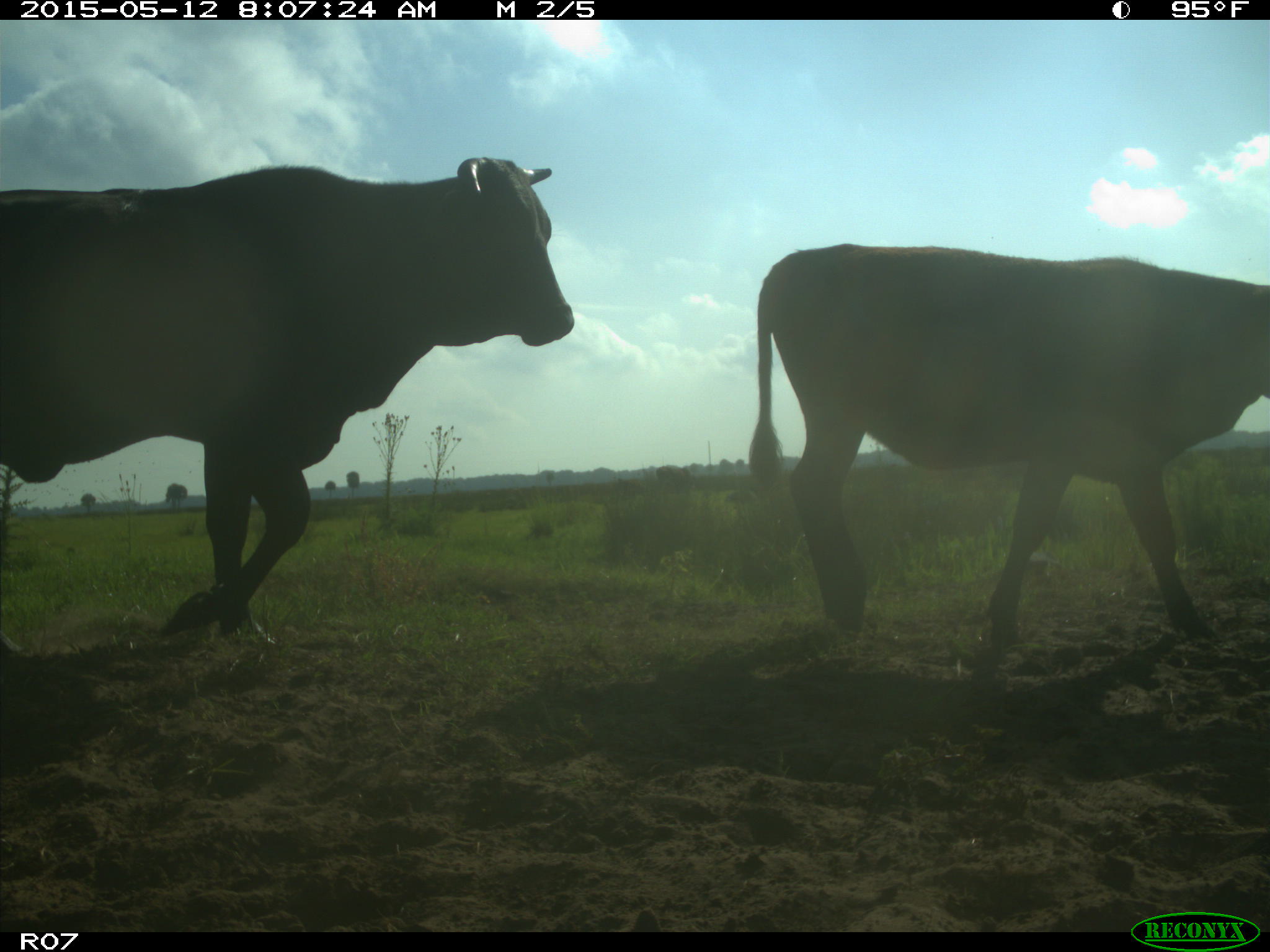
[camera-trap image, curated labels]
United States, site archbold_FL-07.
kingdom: Animalia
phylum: Chordata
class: Mammalia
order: Artiodactyla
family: Bovidae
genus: Bos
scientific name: Bos taurus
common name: domestic cow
Bos taurus (domestic cow).